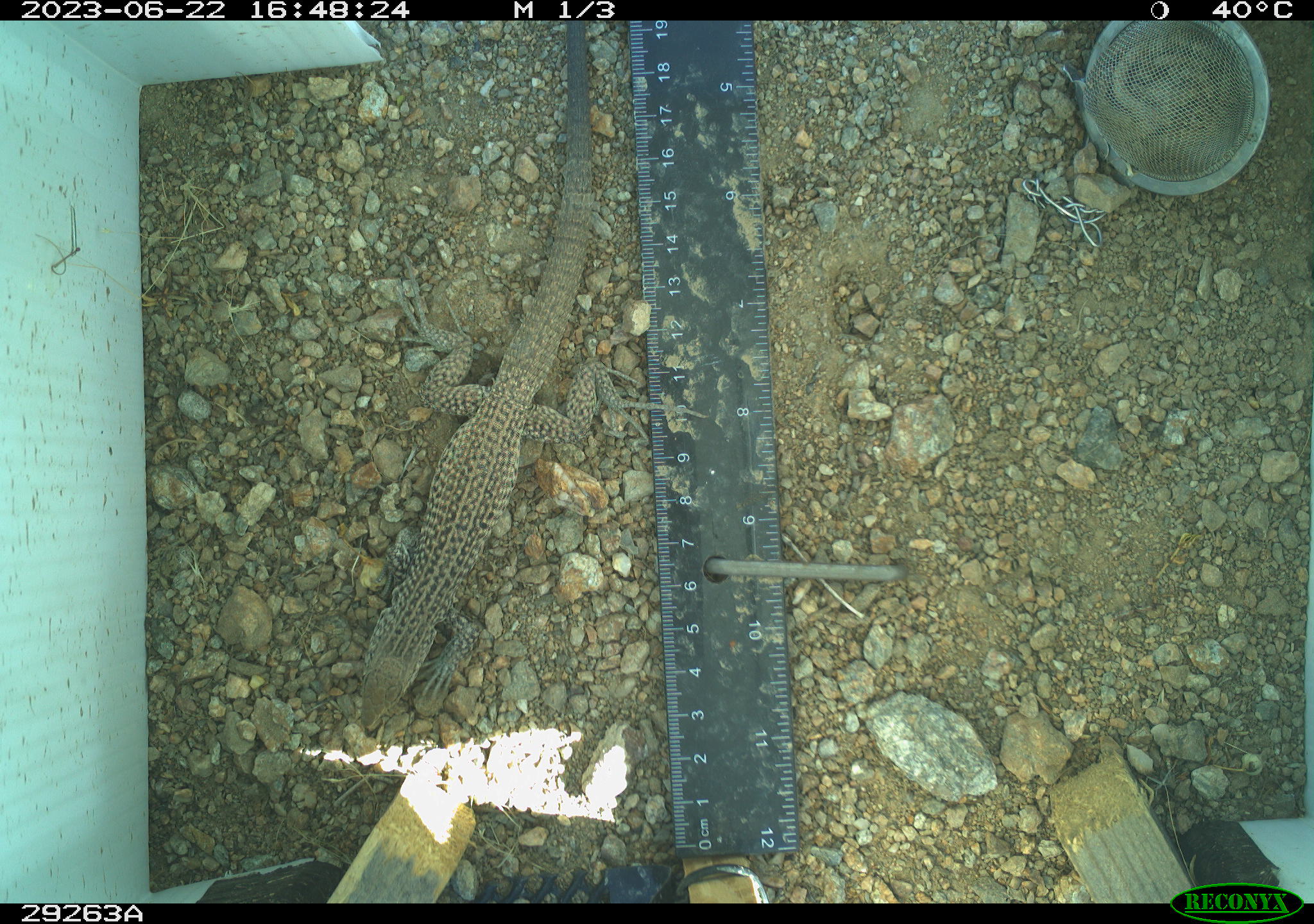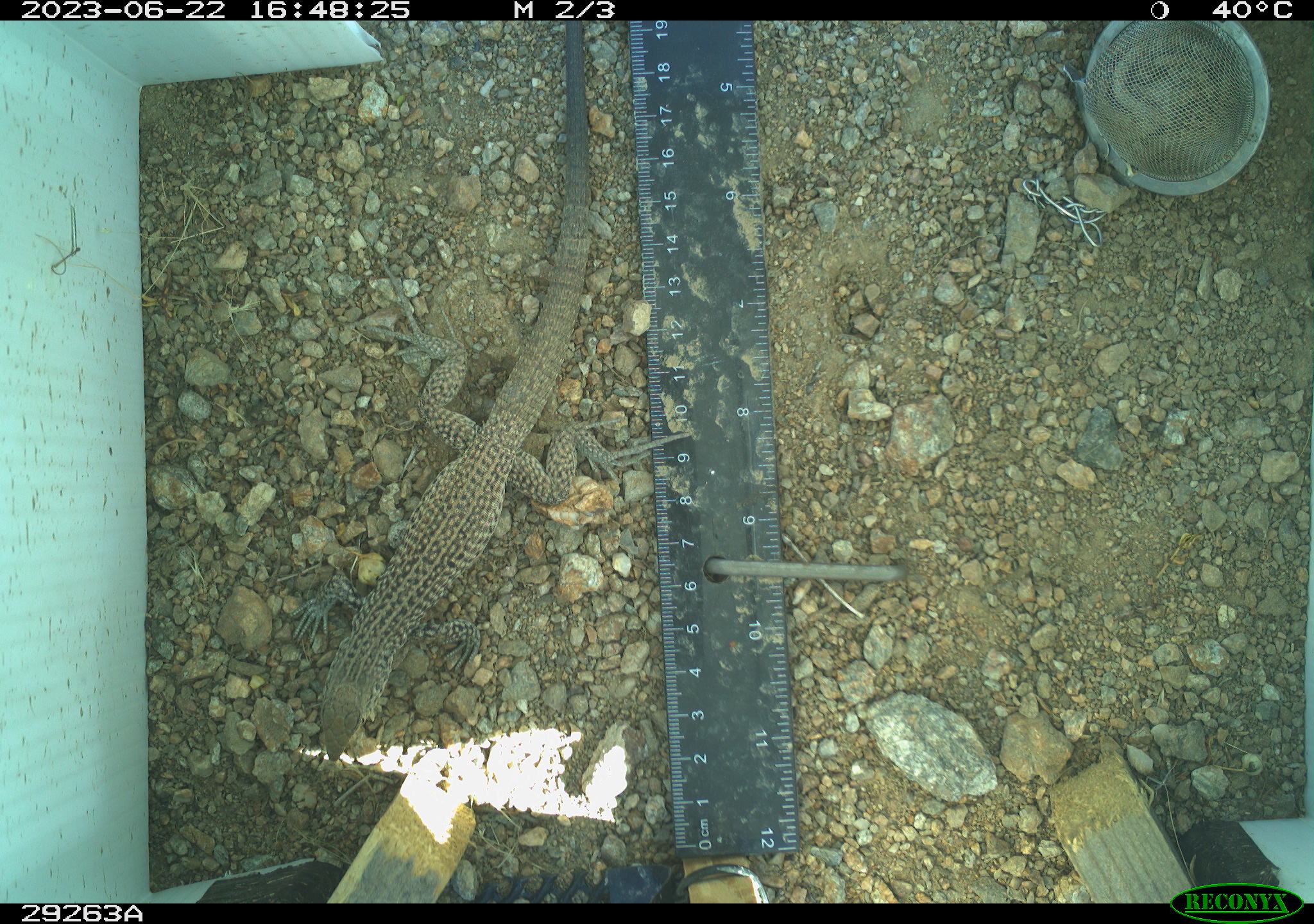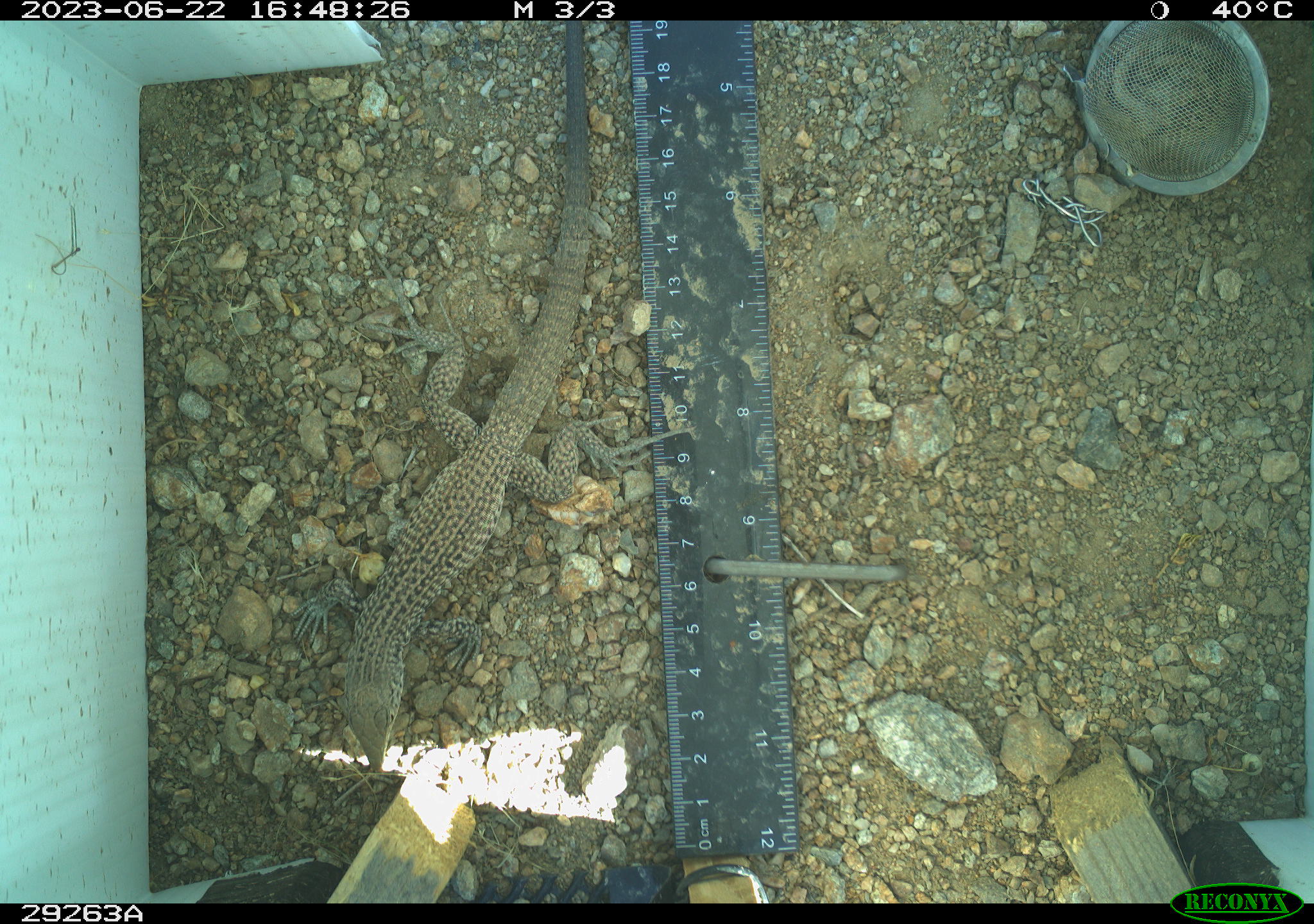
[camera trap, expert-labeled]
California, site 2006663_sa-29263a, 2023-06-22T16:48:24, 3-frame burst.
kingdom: Animalia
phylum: Chordata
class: Reptilia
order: Squamata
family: Teiidae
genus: Aspidoscelis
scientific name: Aspidoscelis tigris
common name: western whiptail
Western whiptail (Aspidoscelis tigris).